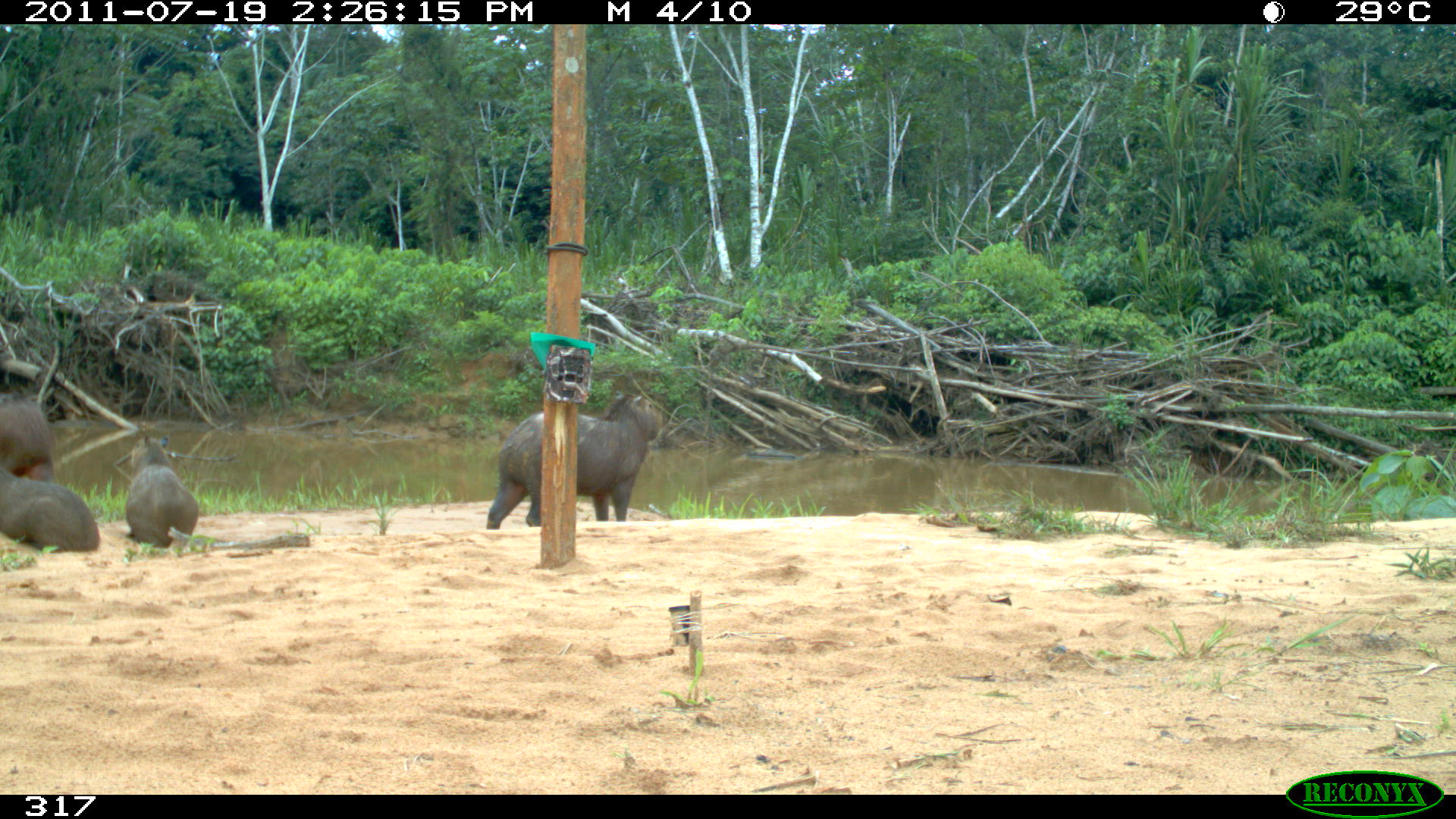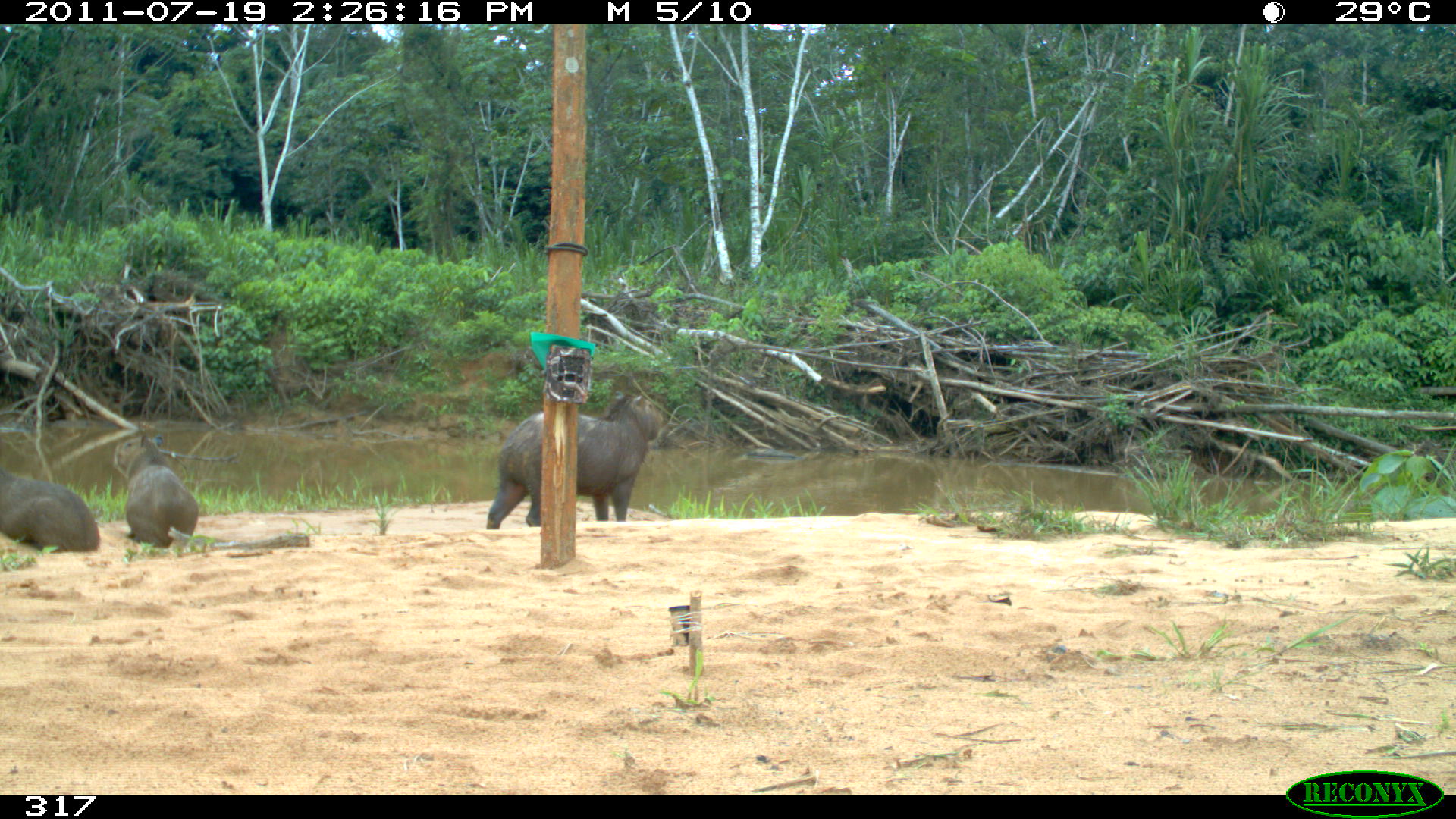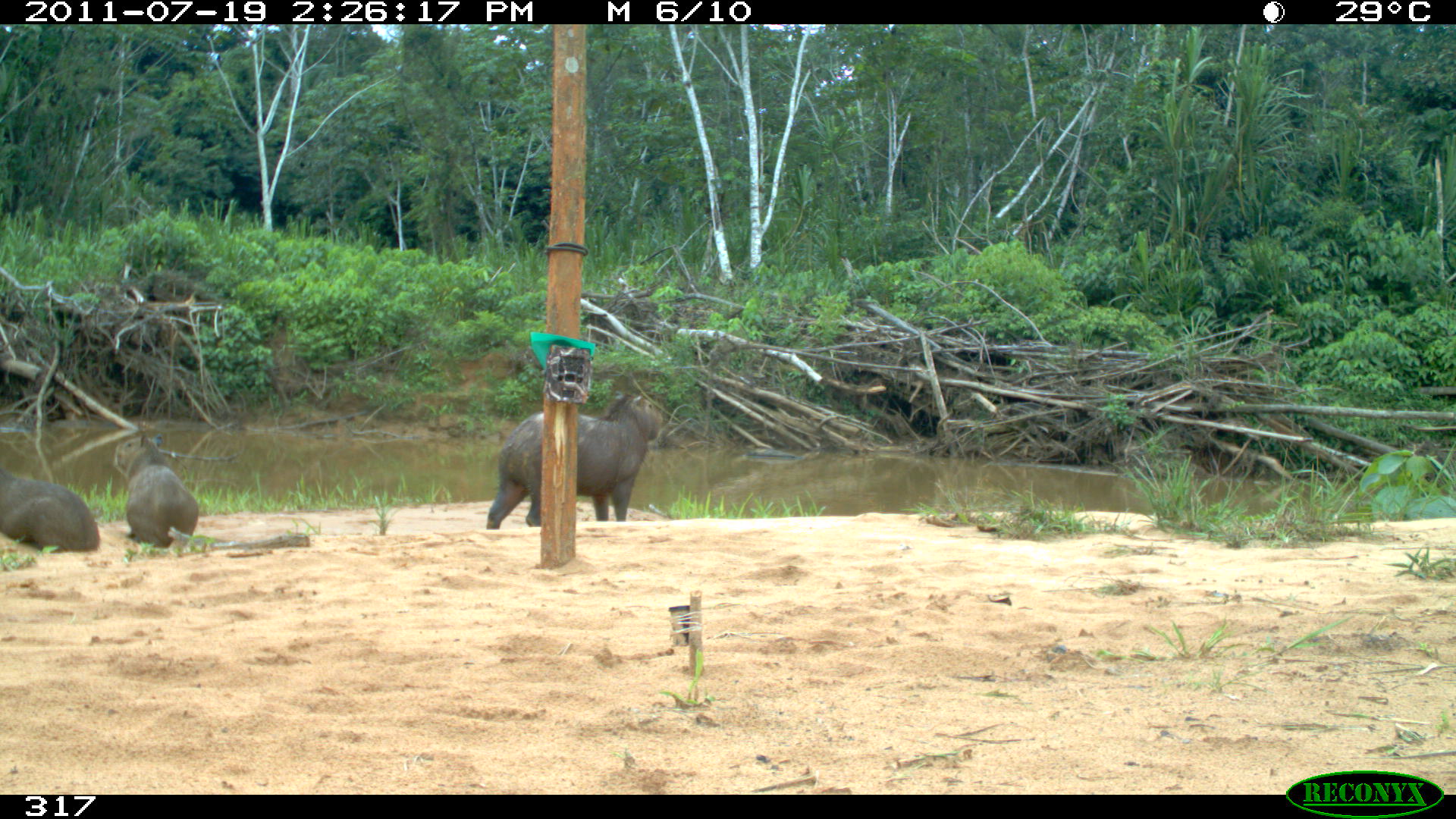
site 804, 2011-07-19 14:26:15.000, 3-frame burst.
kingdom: Animalia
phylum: Chordata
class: Mammalia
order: Rodentia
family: Caviidae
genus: Hydrochoerus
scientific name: Hydrochoerus hydrochaeris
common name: capybara